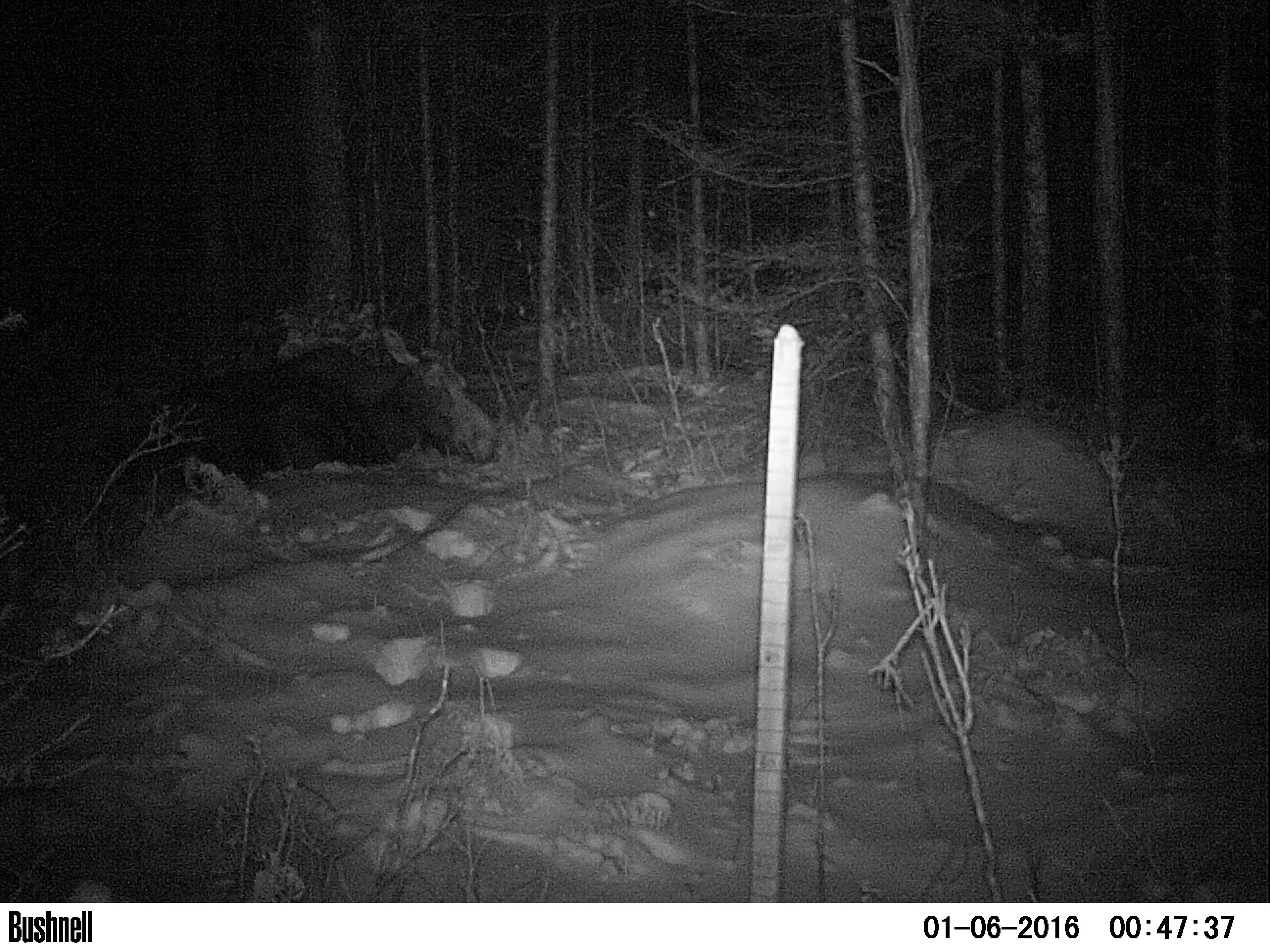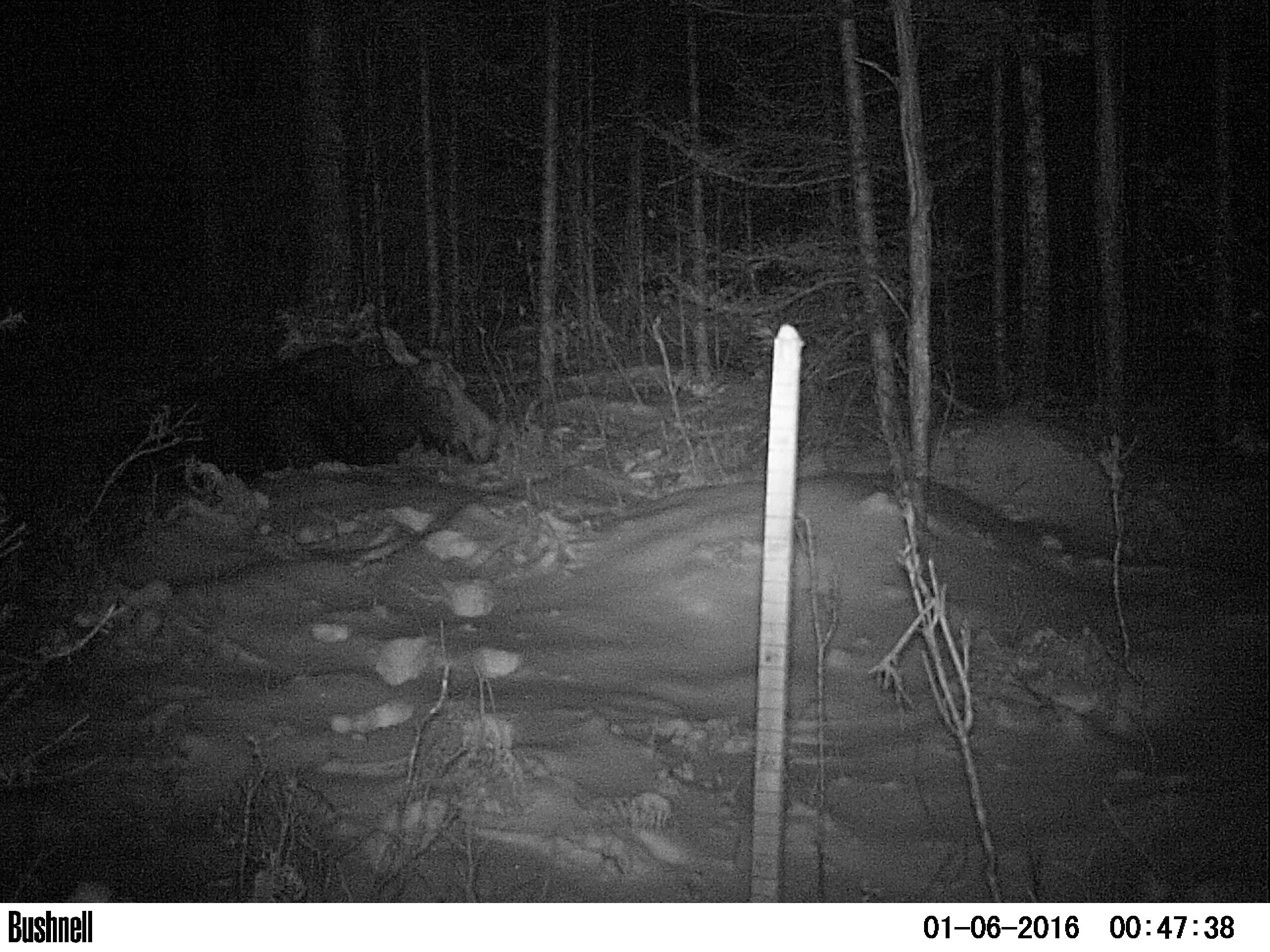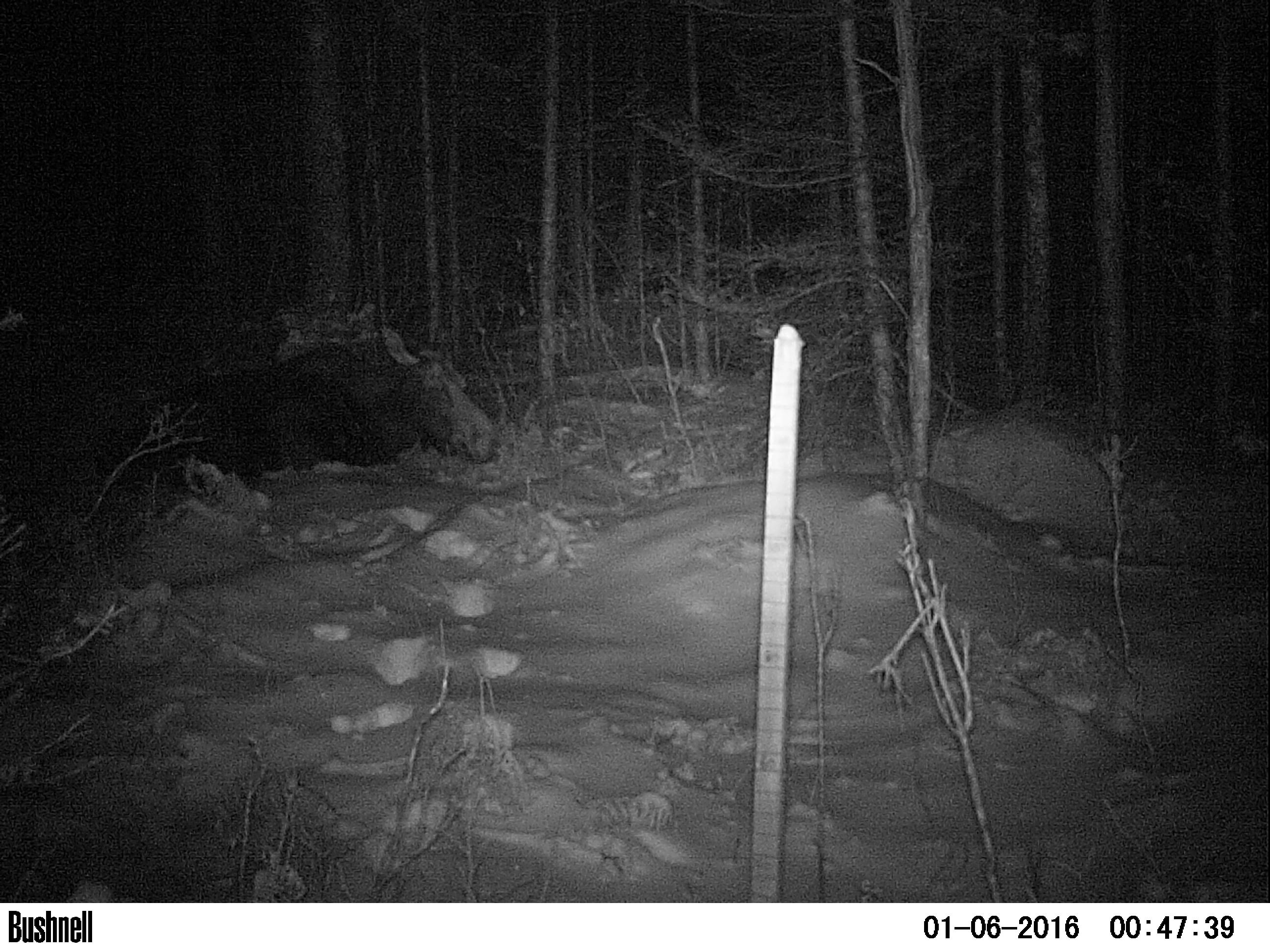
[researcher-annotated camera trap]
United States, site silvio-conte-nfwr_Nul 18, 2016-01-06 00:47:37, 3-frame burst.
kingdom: Animalia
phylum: Chordata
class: Mammalia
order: Artiodactyla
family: Cervidae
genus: Alces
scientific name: Alces alces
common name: moose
Moose (Alces alces).